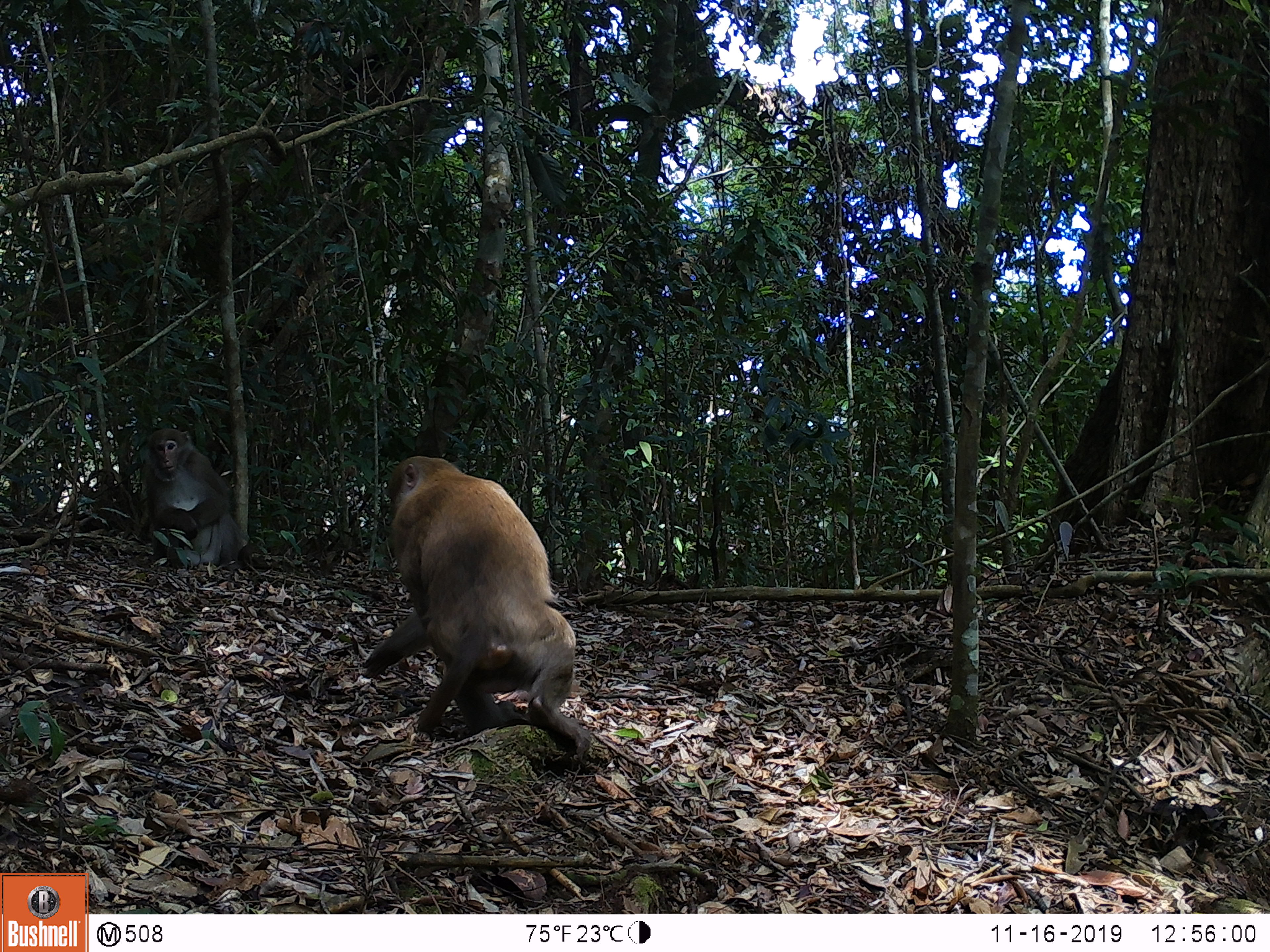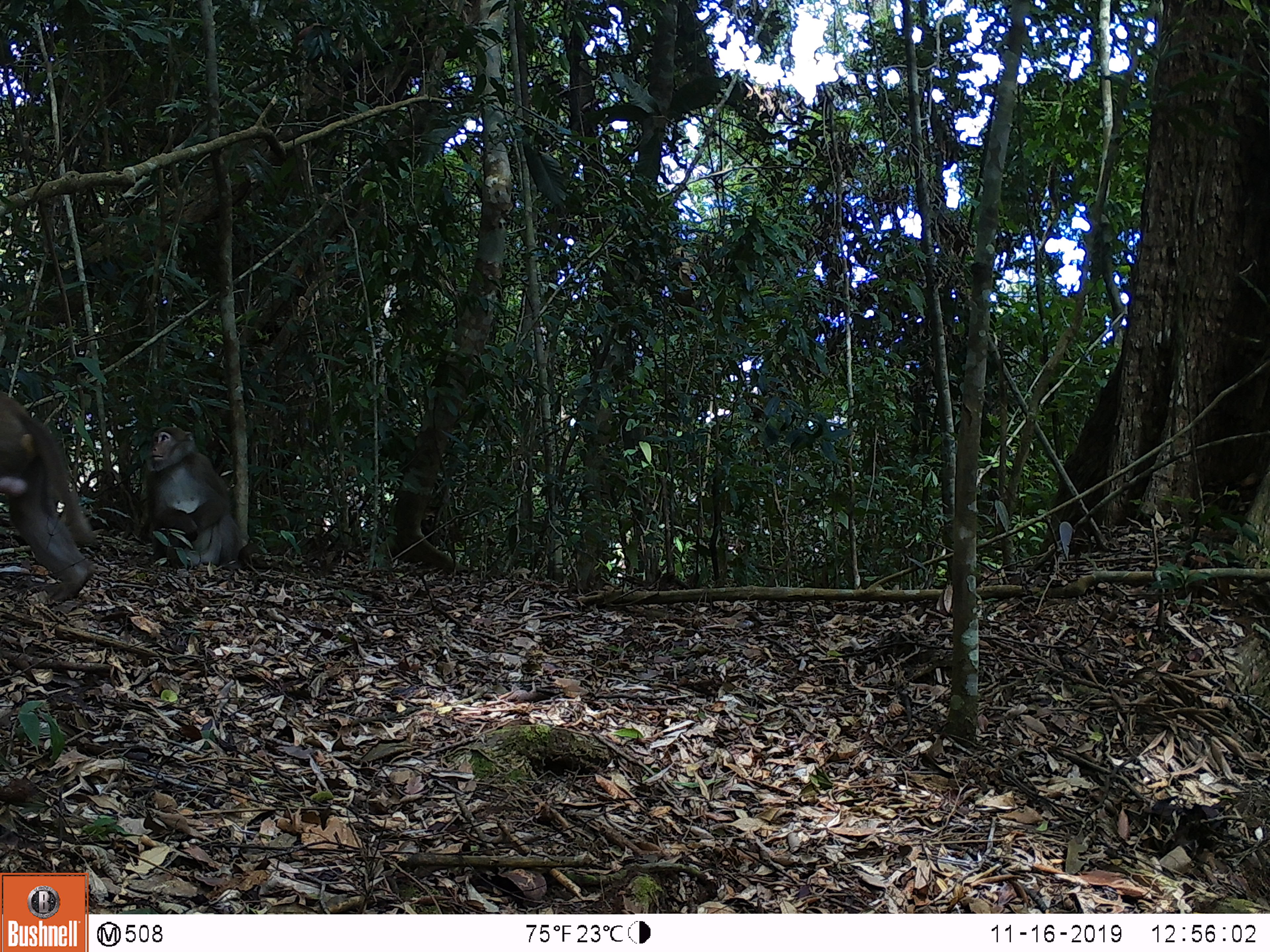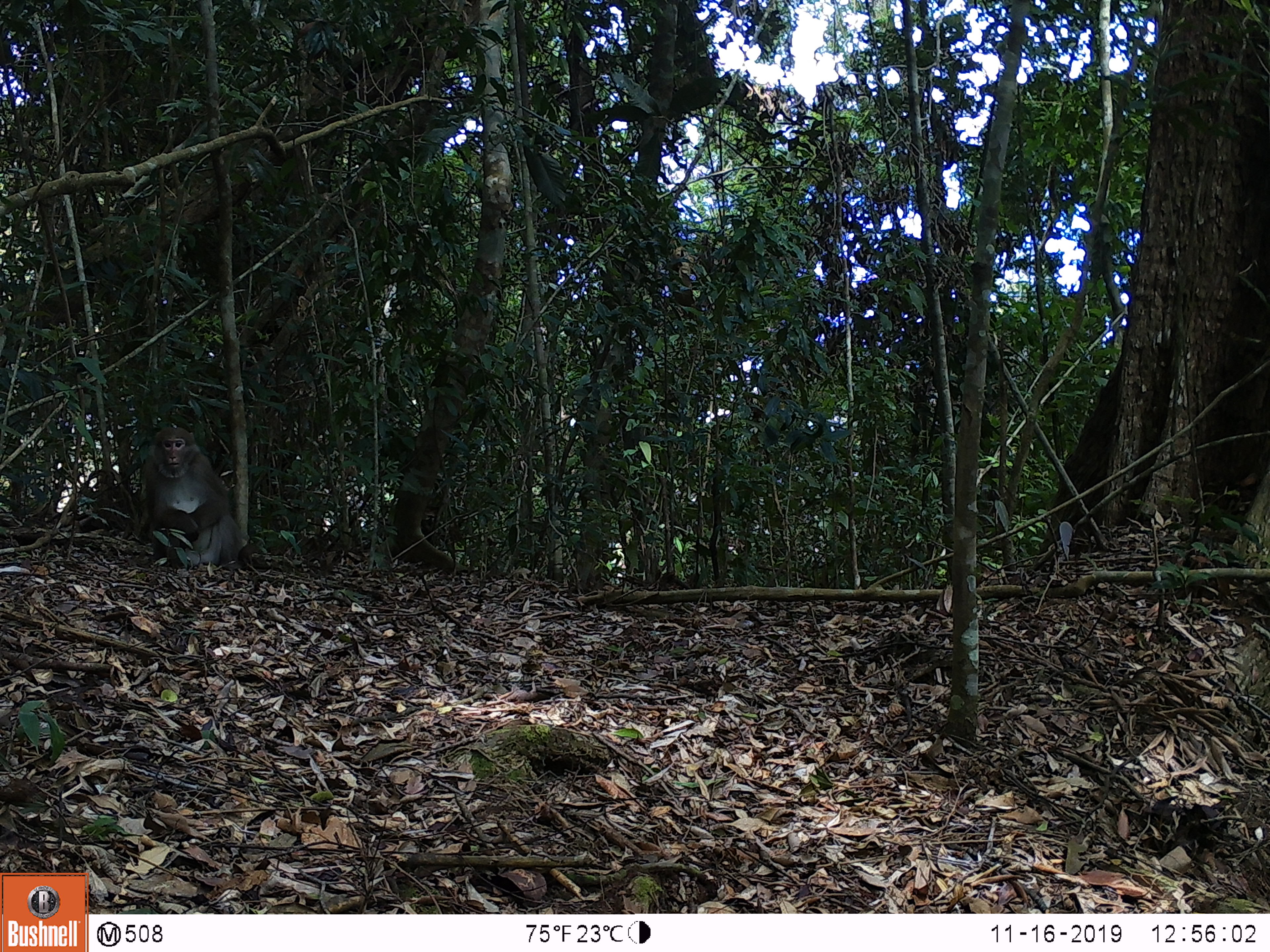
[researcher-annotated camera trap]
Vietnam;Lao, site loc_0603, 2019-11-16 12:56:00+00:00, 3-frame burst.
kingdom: Animalia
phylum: Chordata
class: Mammalia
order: Primates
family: Cercopithecidae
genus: Macaca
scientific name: Macaca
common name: macaques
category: assam or rhesus macaque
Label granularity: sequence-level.